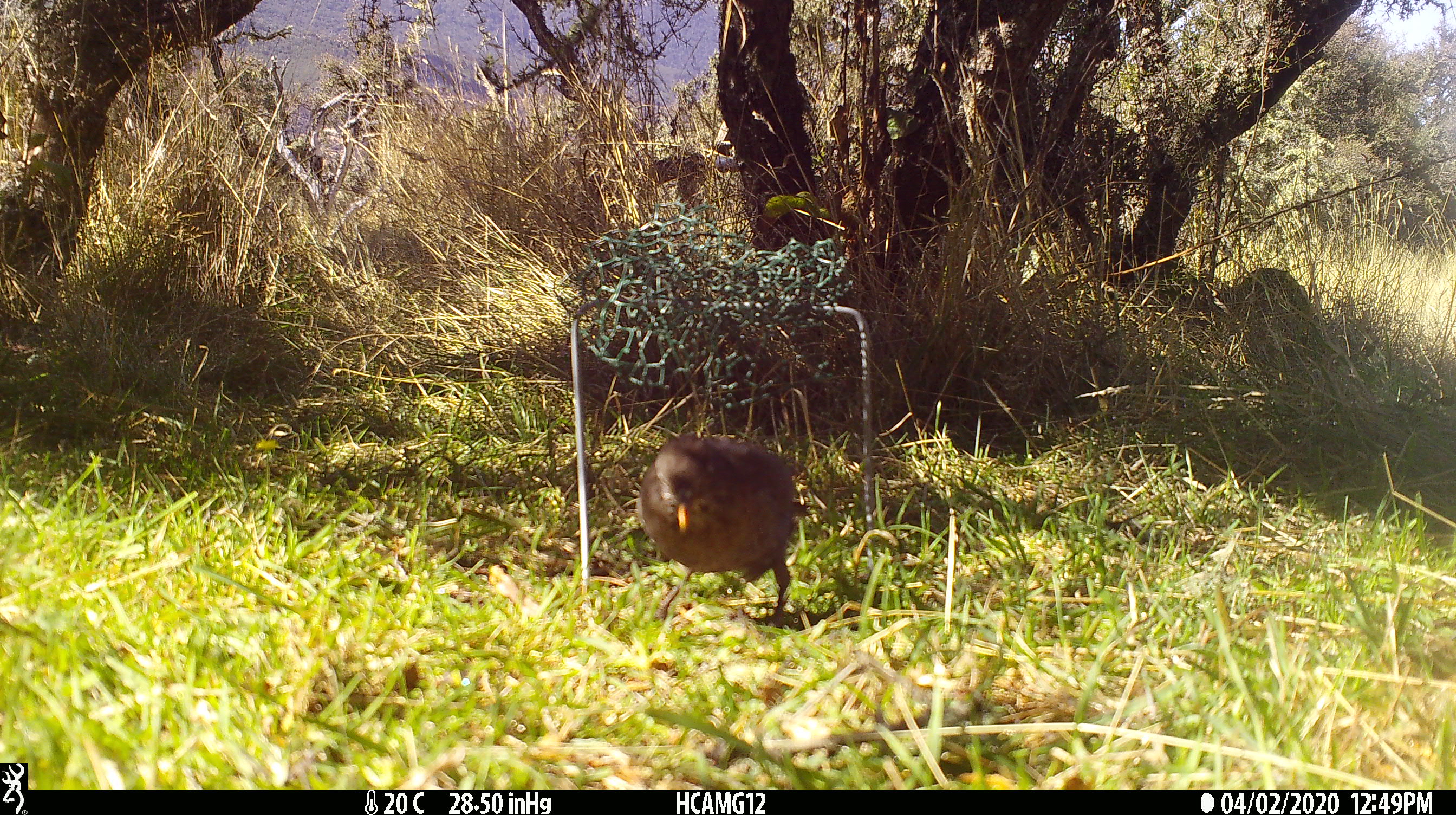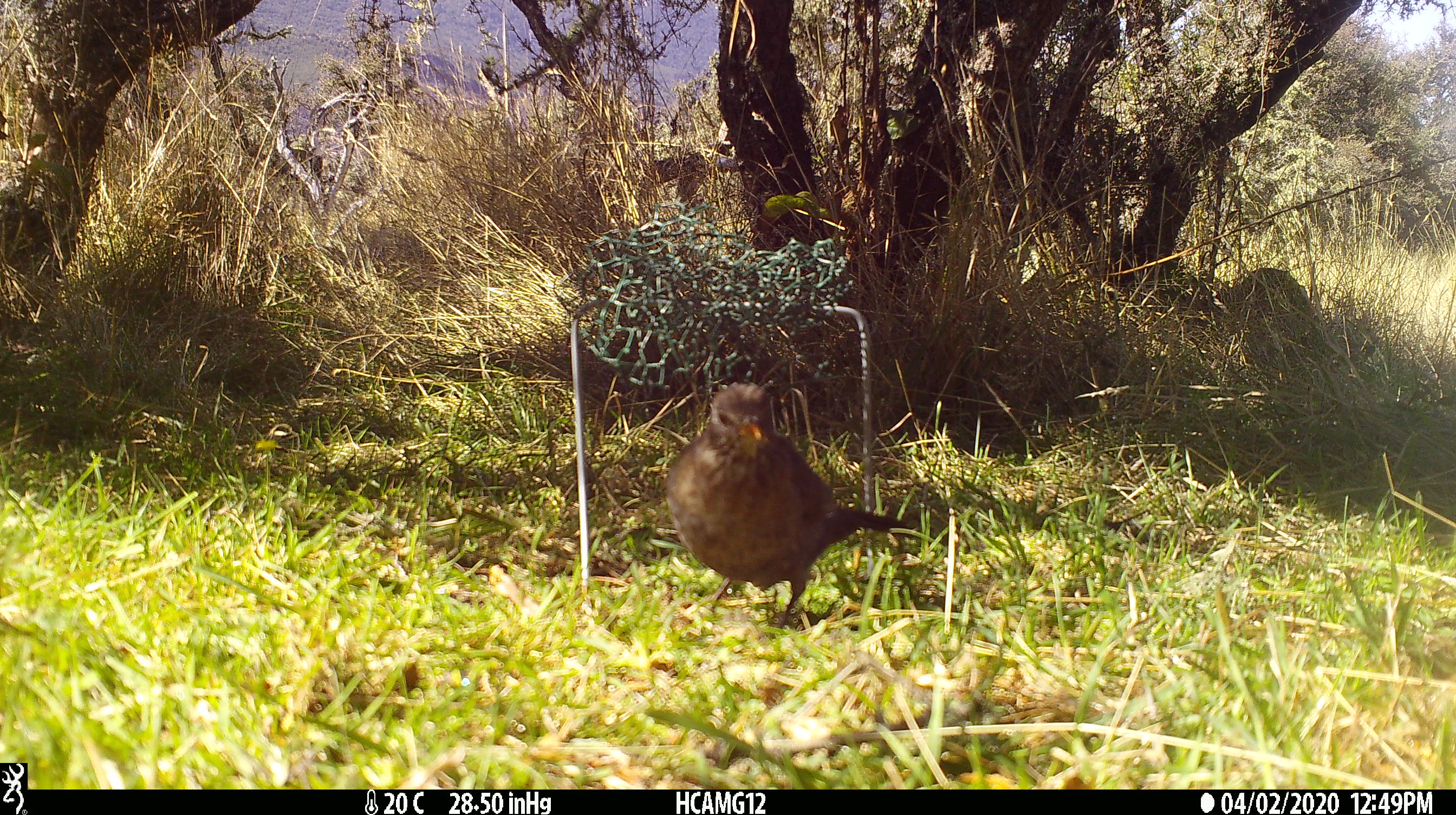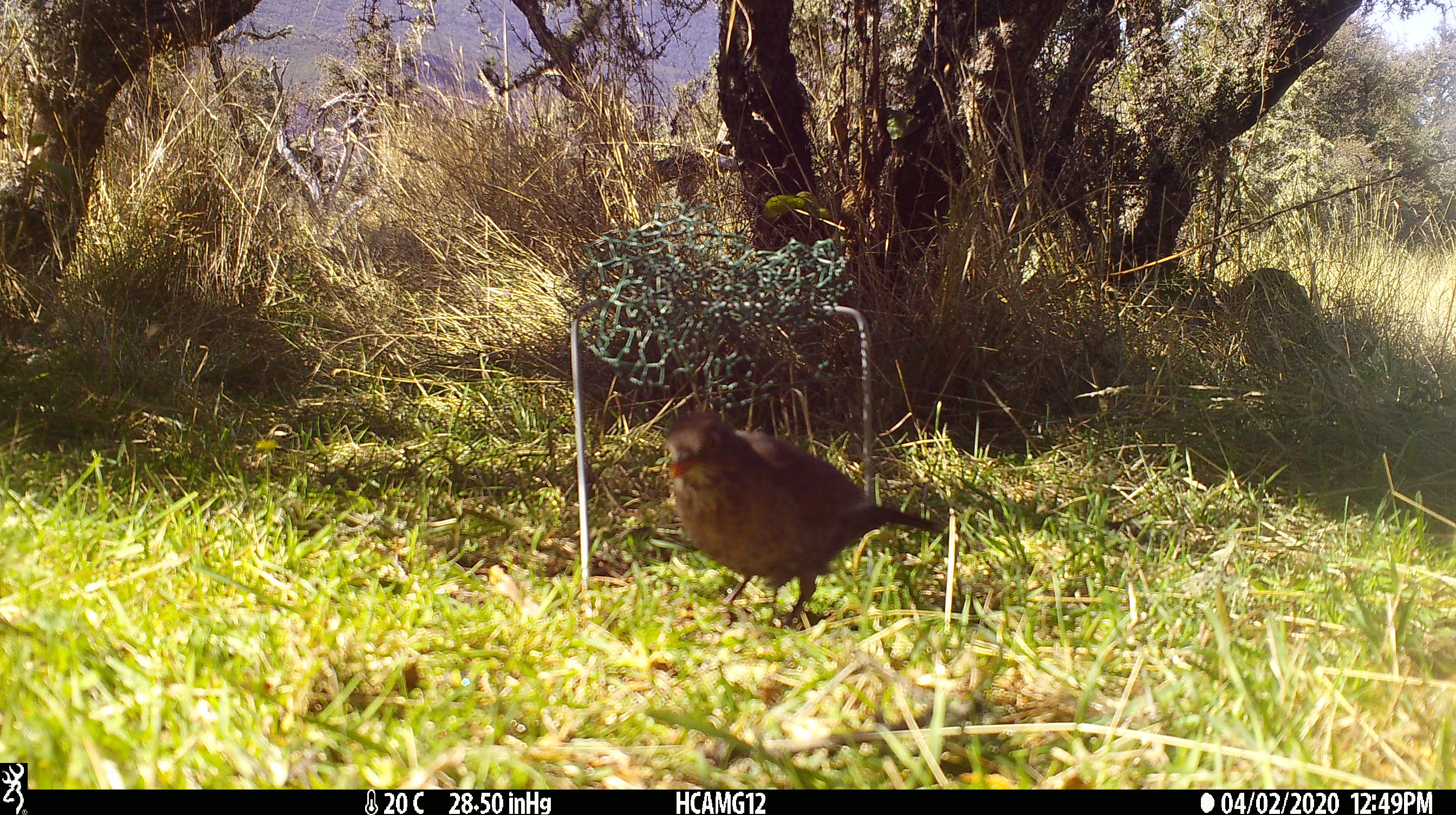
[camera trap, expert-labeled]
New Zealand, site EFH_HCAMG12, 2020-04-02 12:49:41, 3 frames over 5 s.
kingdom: Animalia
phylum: Chordata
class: Aves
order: Passeriformes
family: Turdidae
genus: Turdus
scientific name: Turdus merula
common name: eurasian blackbird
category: blackbird